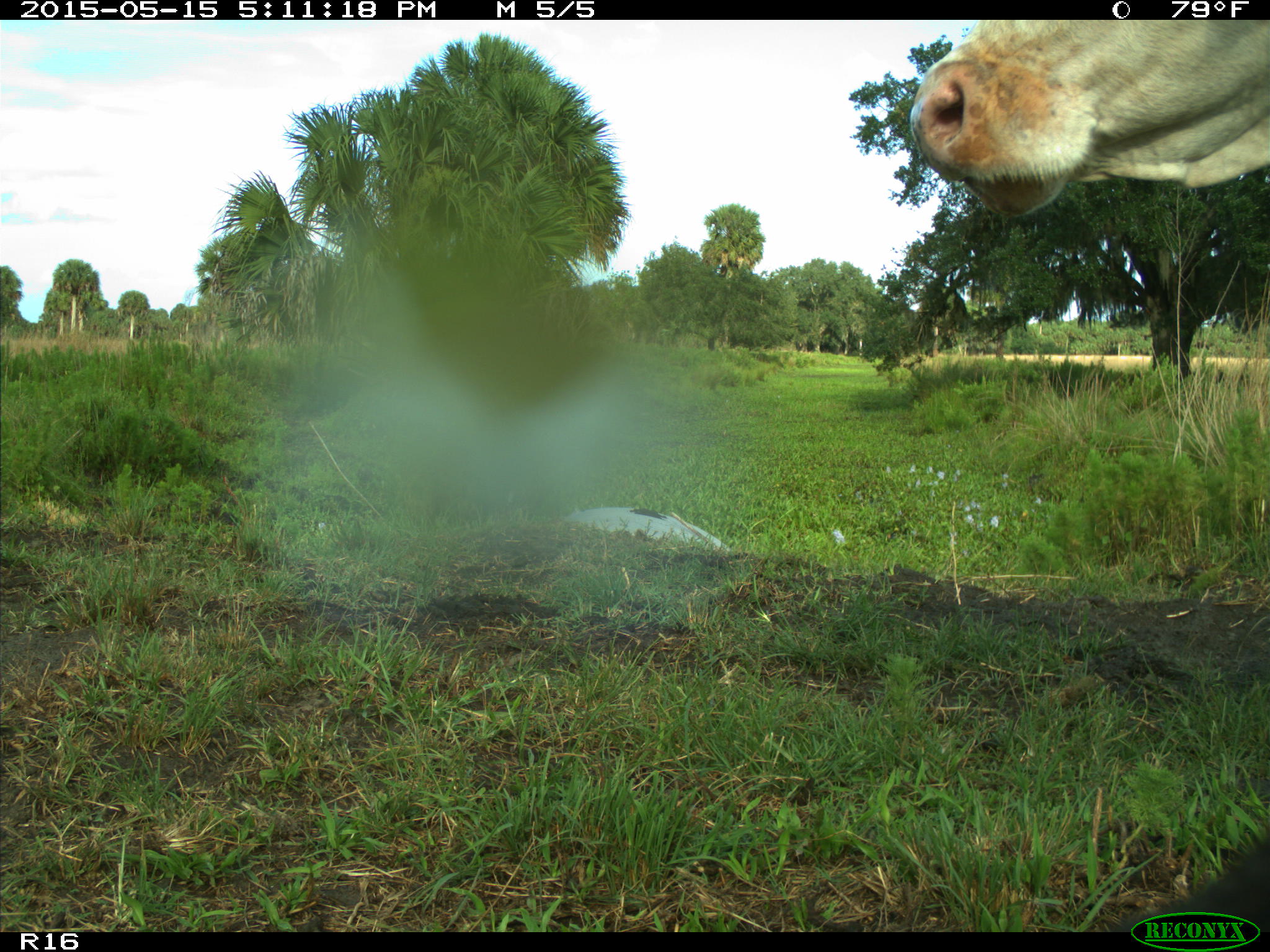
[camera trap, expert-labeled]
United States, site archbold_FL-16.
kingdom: Animalia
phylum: Chordata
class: Mammalia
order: Artiodactyla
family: Bovidae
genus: Bos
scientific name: Bos taurus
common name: domestic cow